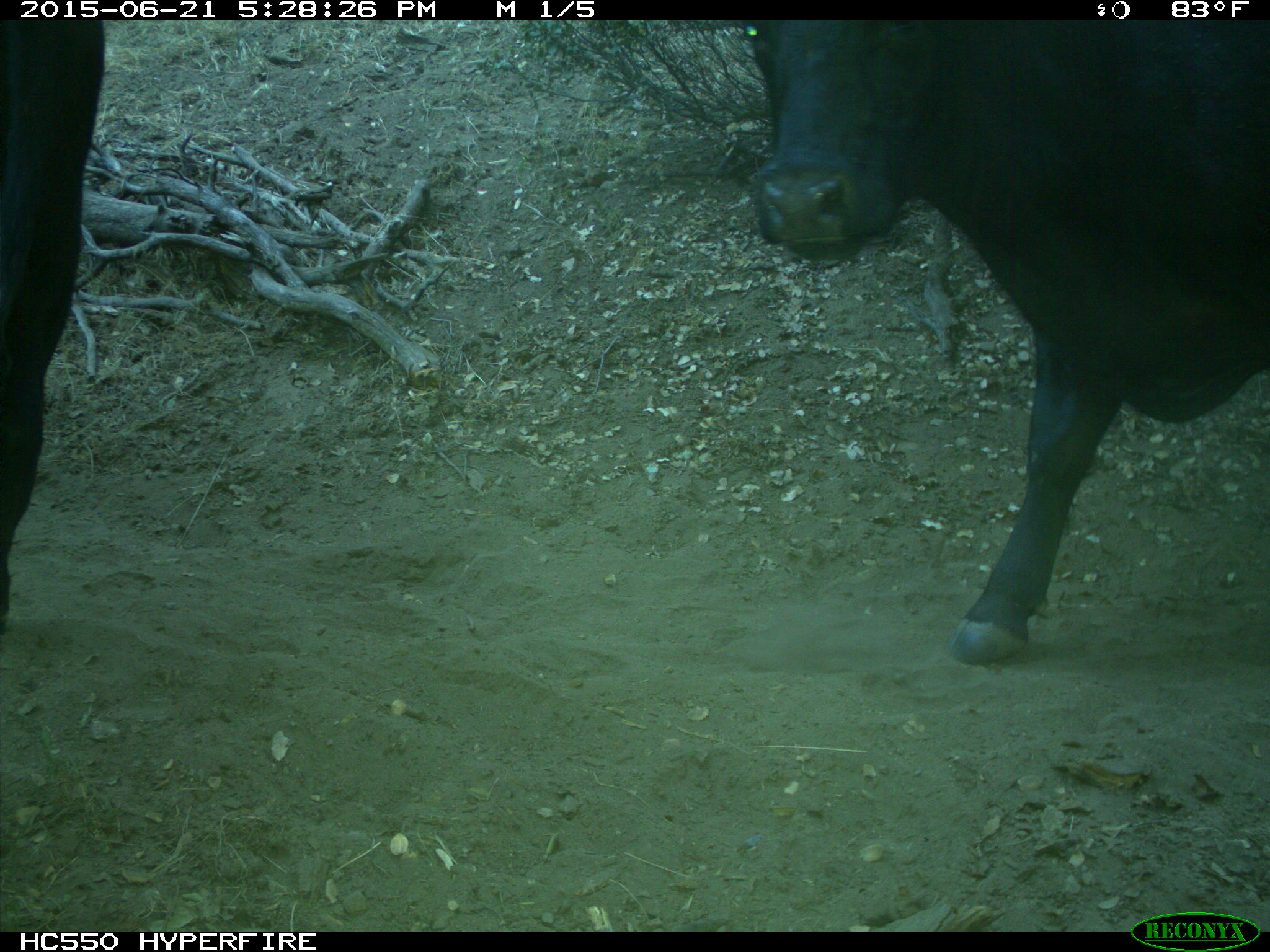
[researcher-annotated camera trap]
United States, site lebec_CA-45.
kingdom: Animalia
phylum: Chordata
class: Mammalia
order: Artiodactyla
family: Bovidae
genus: Bos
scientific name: Bos taurus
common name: domestic cow